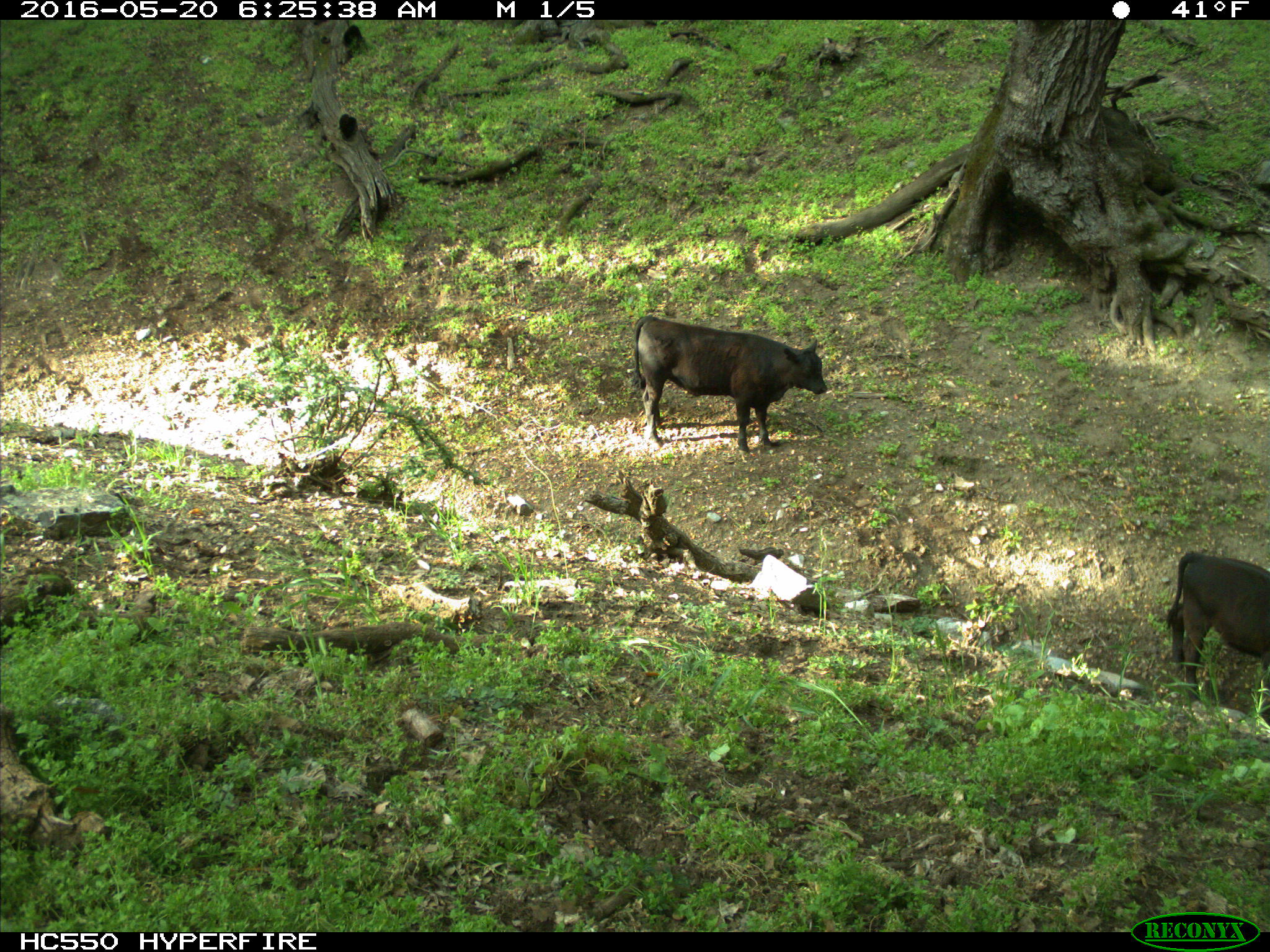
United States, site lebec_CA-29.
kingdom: Animalia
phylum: Chordata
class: Mammalia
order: Artiodactyla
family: Bovidae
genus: Bos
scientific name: Bos taurus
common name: domestic cow